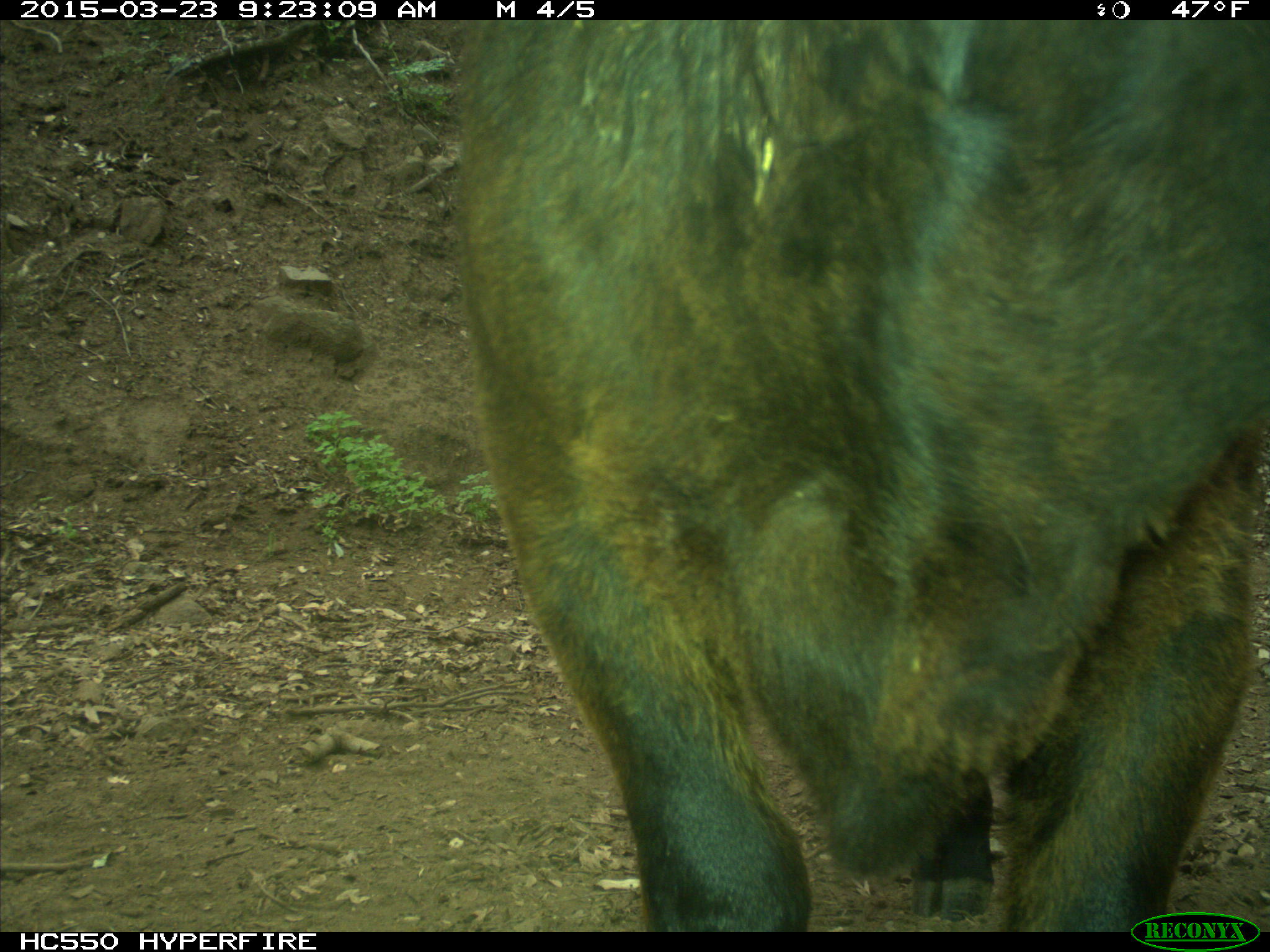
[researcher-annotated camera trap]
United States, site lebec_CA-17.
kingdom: Animalia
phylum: Chordata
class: Mammalia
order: Artiodactyla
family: Bovidae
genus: Bos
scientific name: Bos taurus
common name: domestic cow